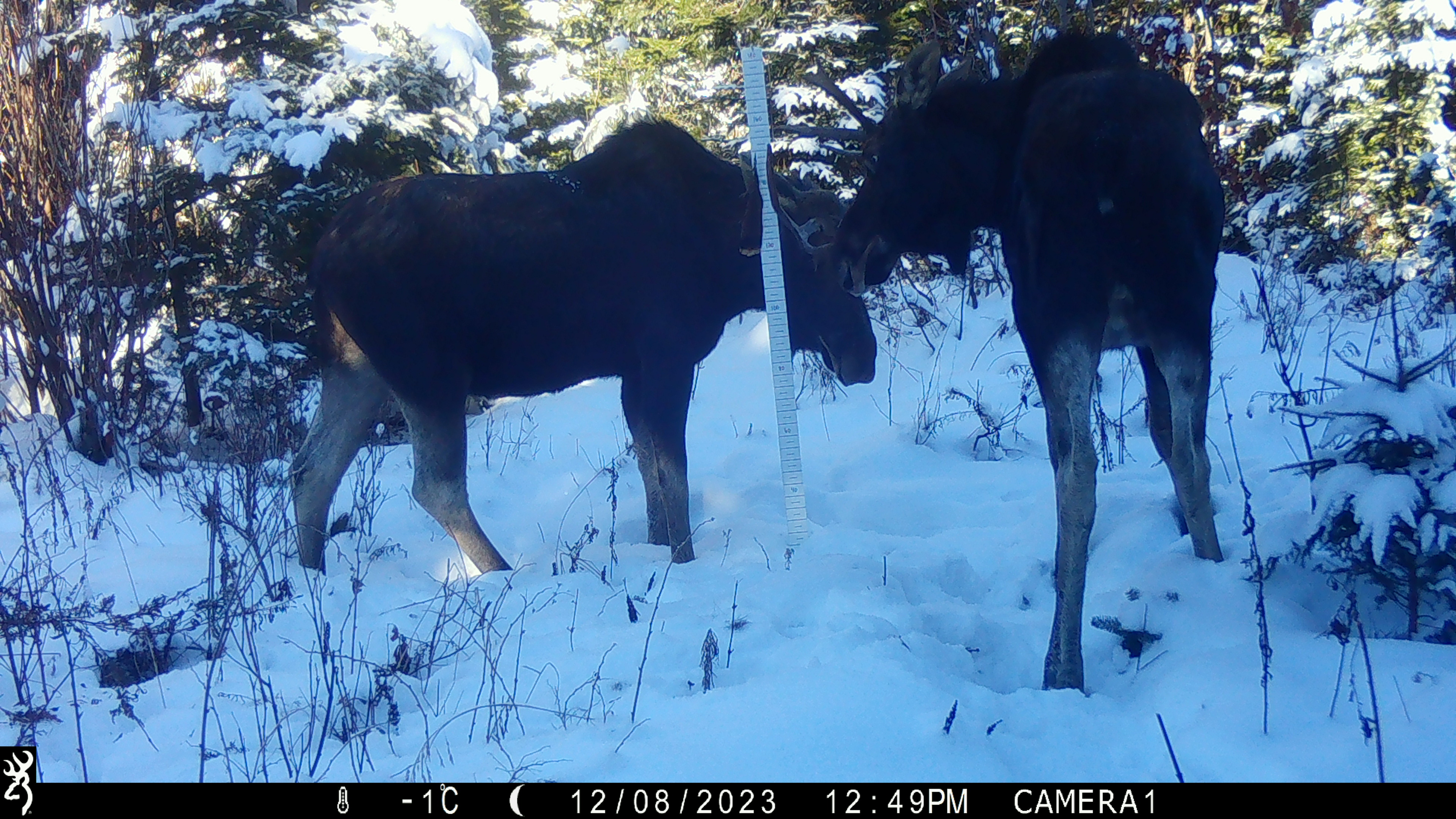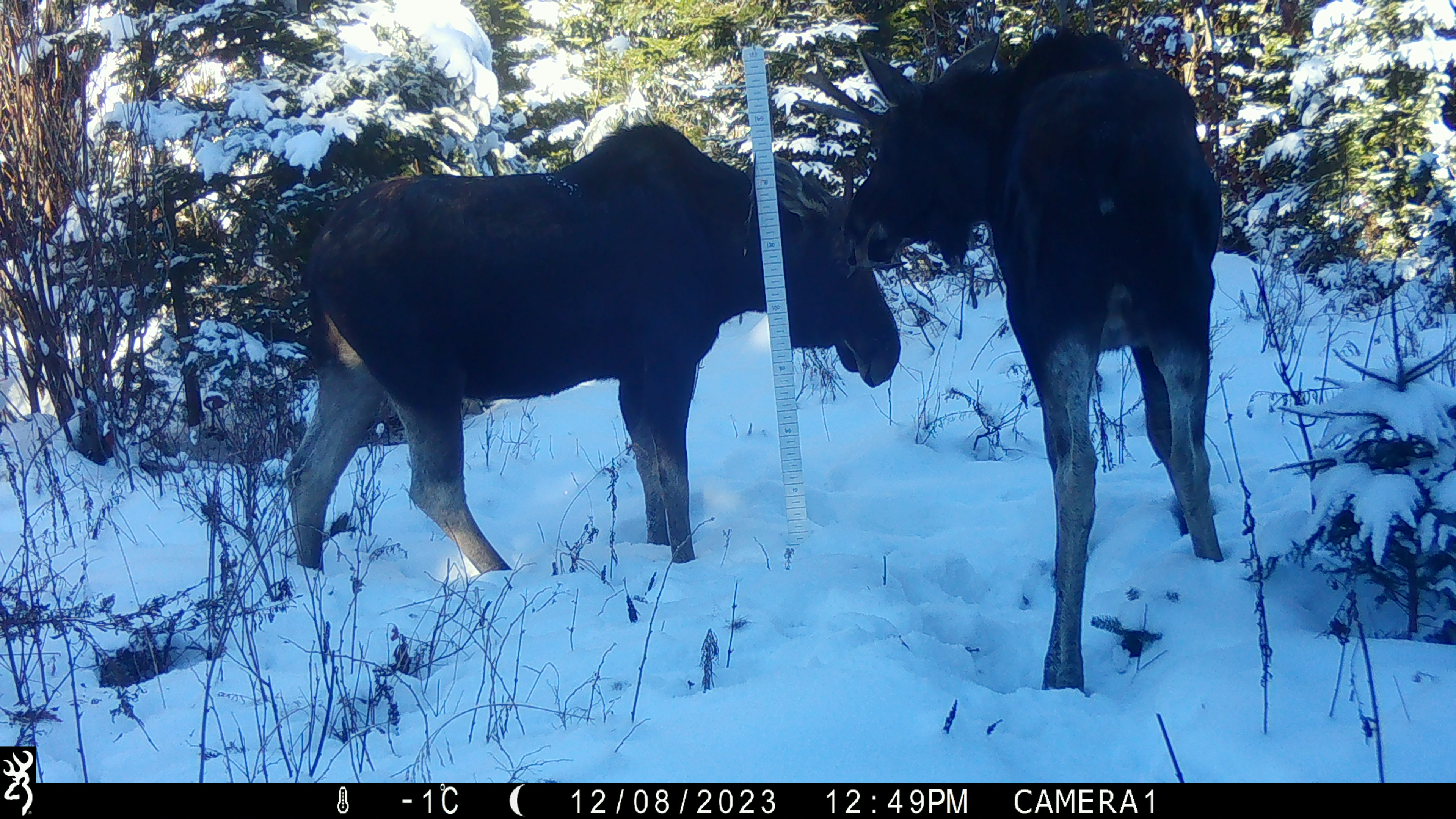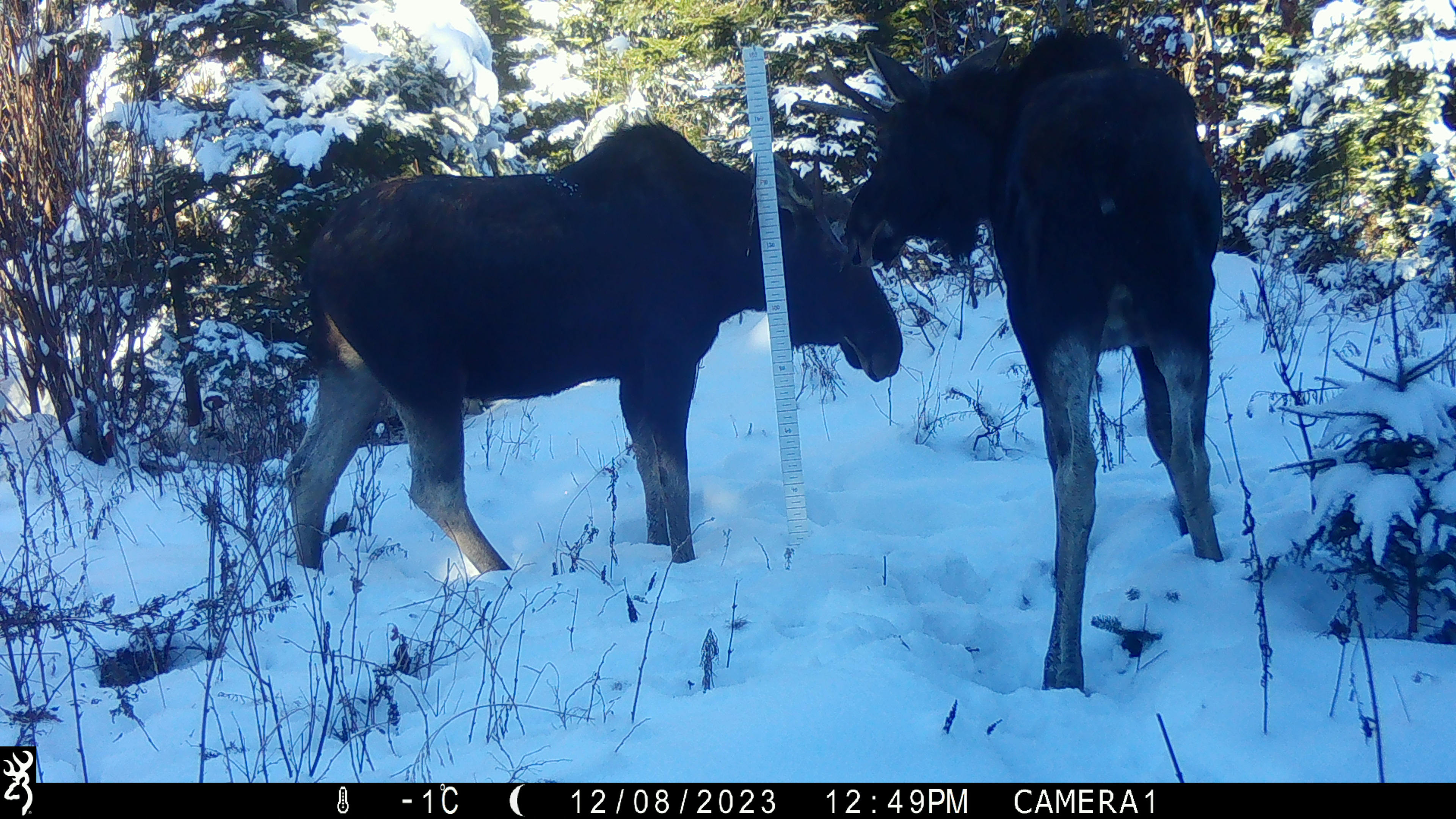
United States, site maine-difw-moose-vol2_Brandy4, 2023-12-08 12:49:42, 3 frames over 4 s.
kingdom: Animalia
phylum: Chordata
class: Mammalia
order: Artiodactyla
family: Cervidae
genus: Alces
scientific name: Alces alces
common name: moose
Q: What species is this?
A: Moose (Alces alces).